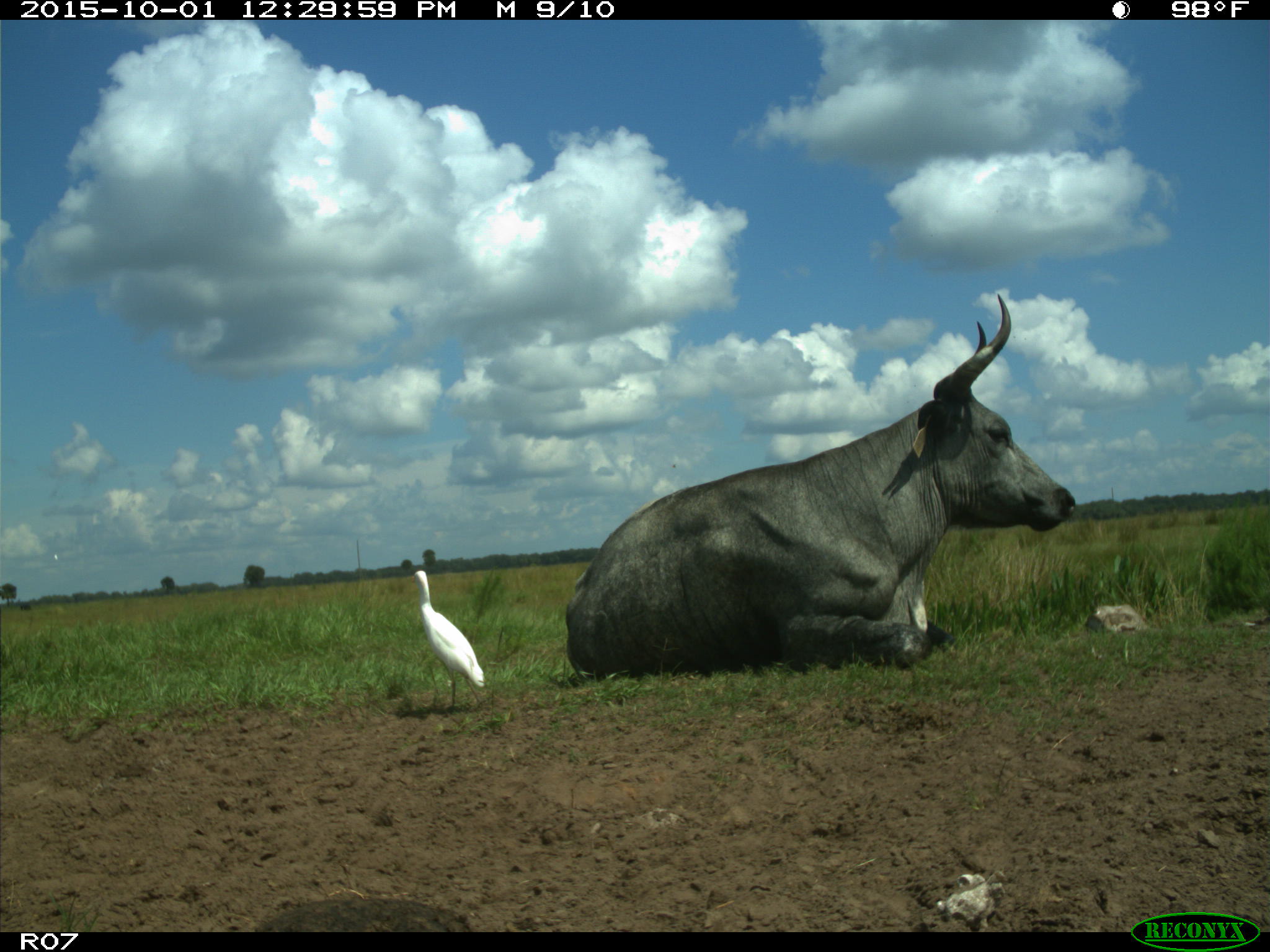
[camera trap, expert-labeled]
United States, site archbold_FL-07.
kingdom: Animalia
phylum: Chordata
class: Mammalia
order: Artiodactyla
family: Bovidae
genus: Bos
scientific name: Bos taurus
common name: domestic cow